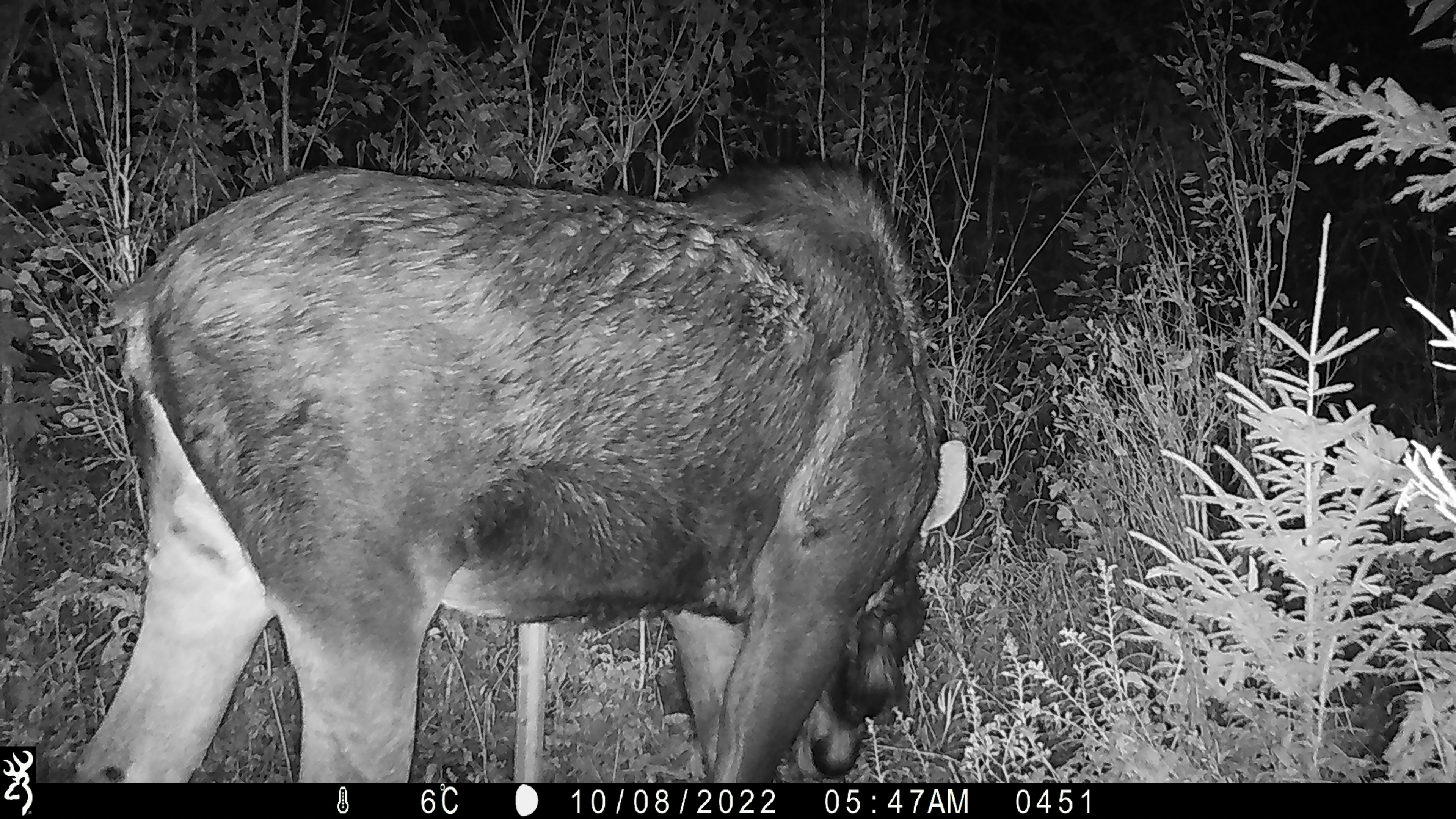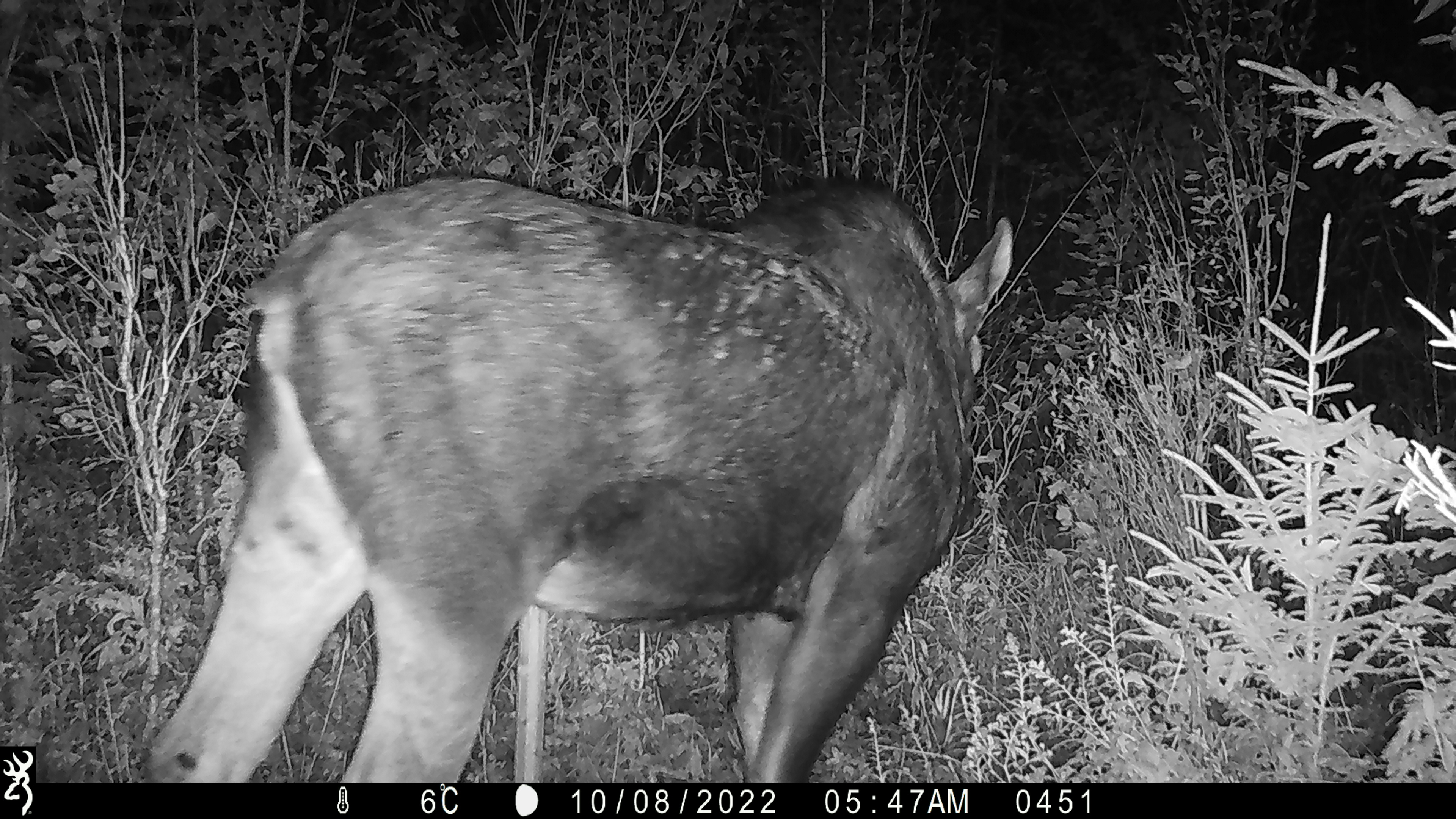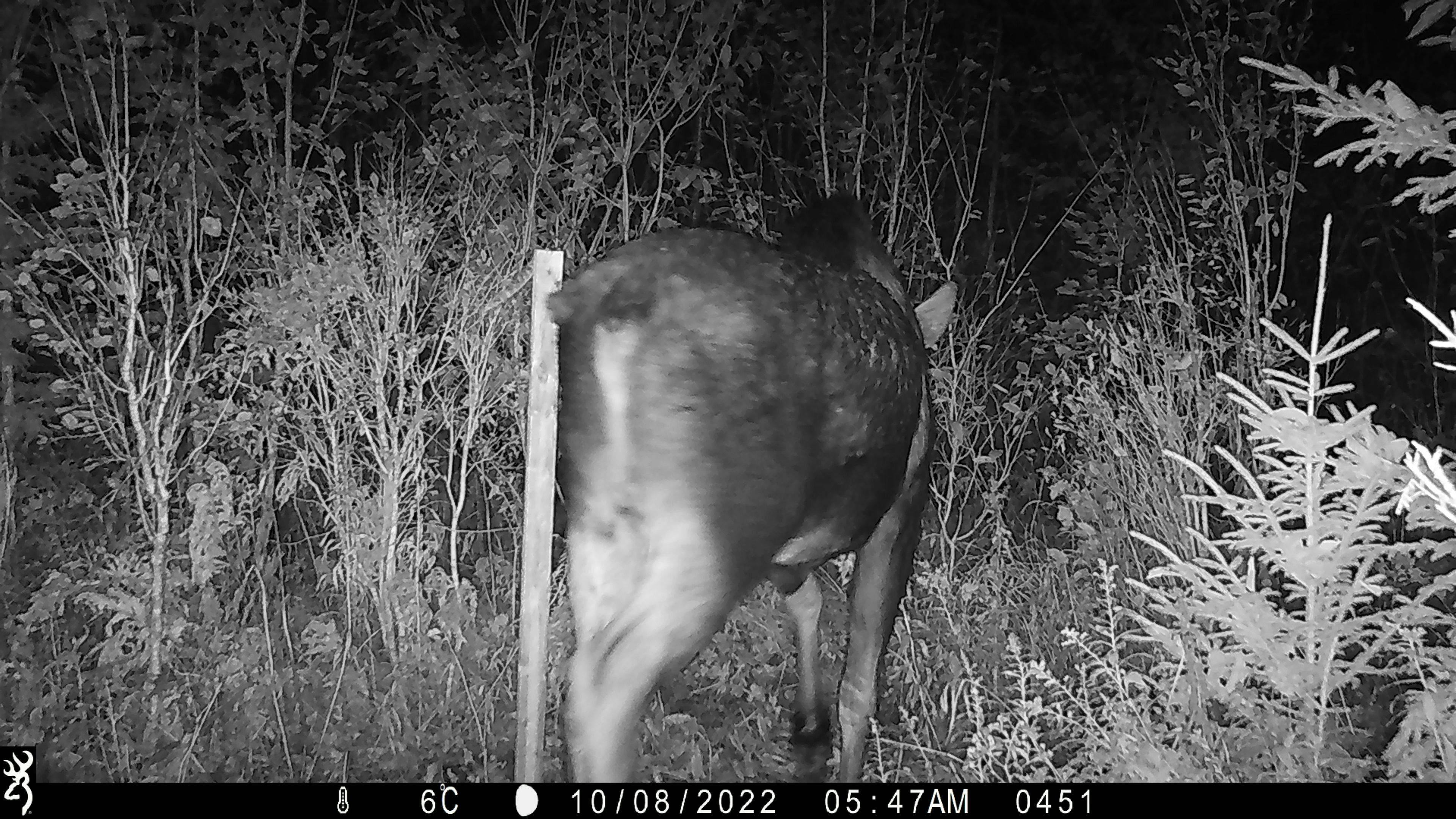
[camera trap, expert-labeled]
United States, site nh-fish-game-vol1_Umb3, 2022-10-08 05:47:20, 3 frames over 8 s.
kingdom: Animalia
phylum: Chordata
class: Mammalia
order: Artiodactyla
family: Cervidae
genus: Alces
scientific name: Alces alces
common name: moose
Moose (Alces alces).